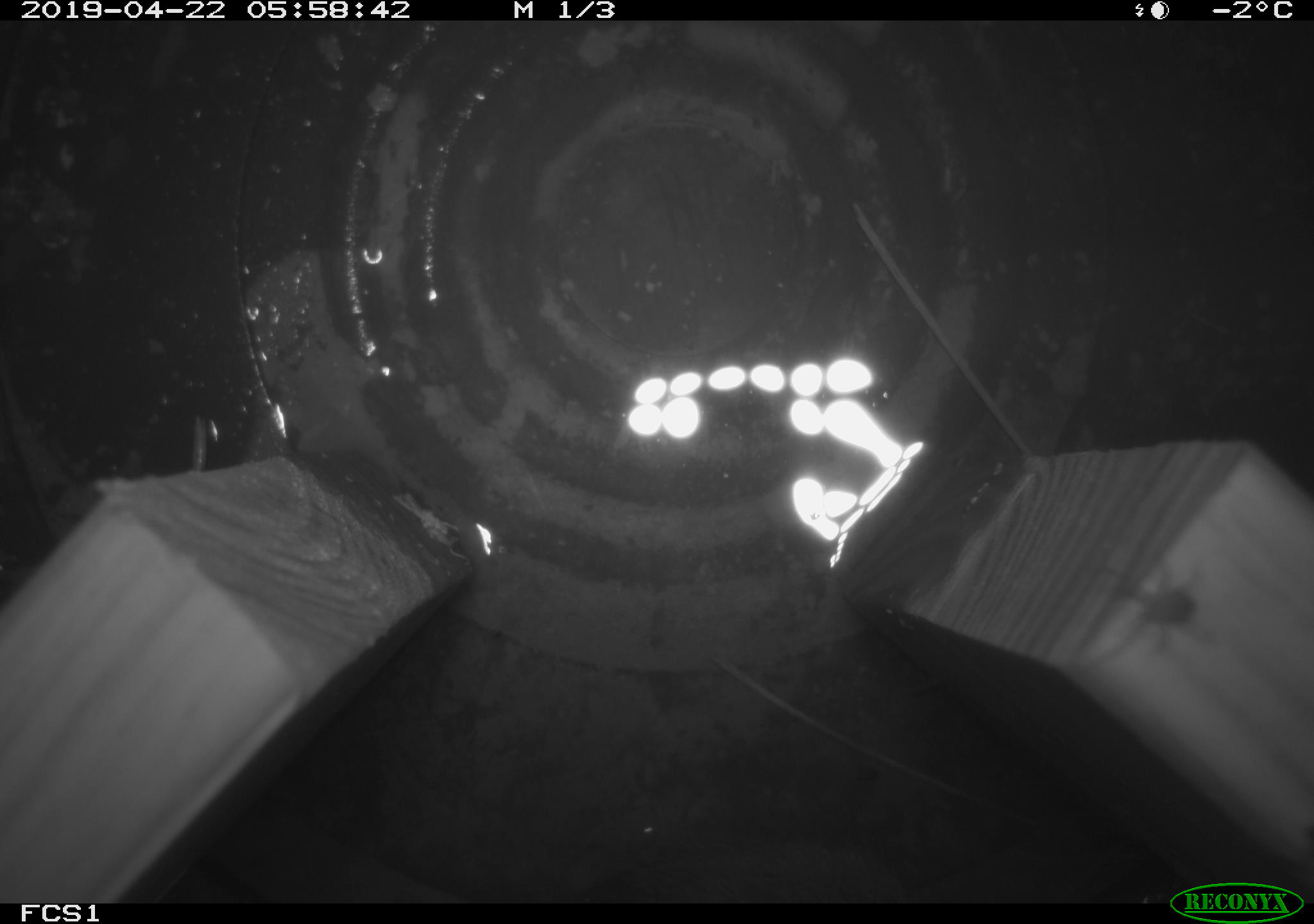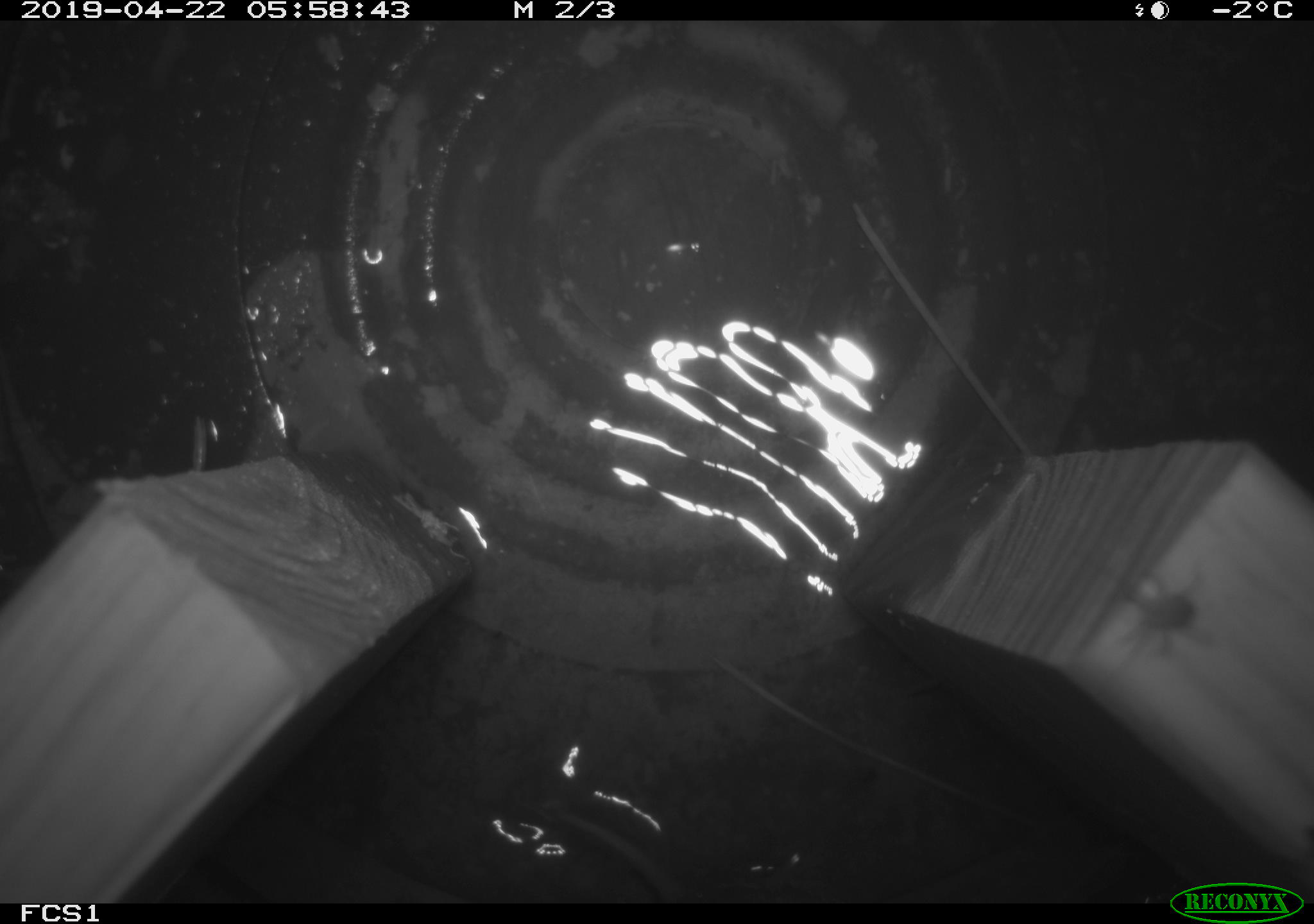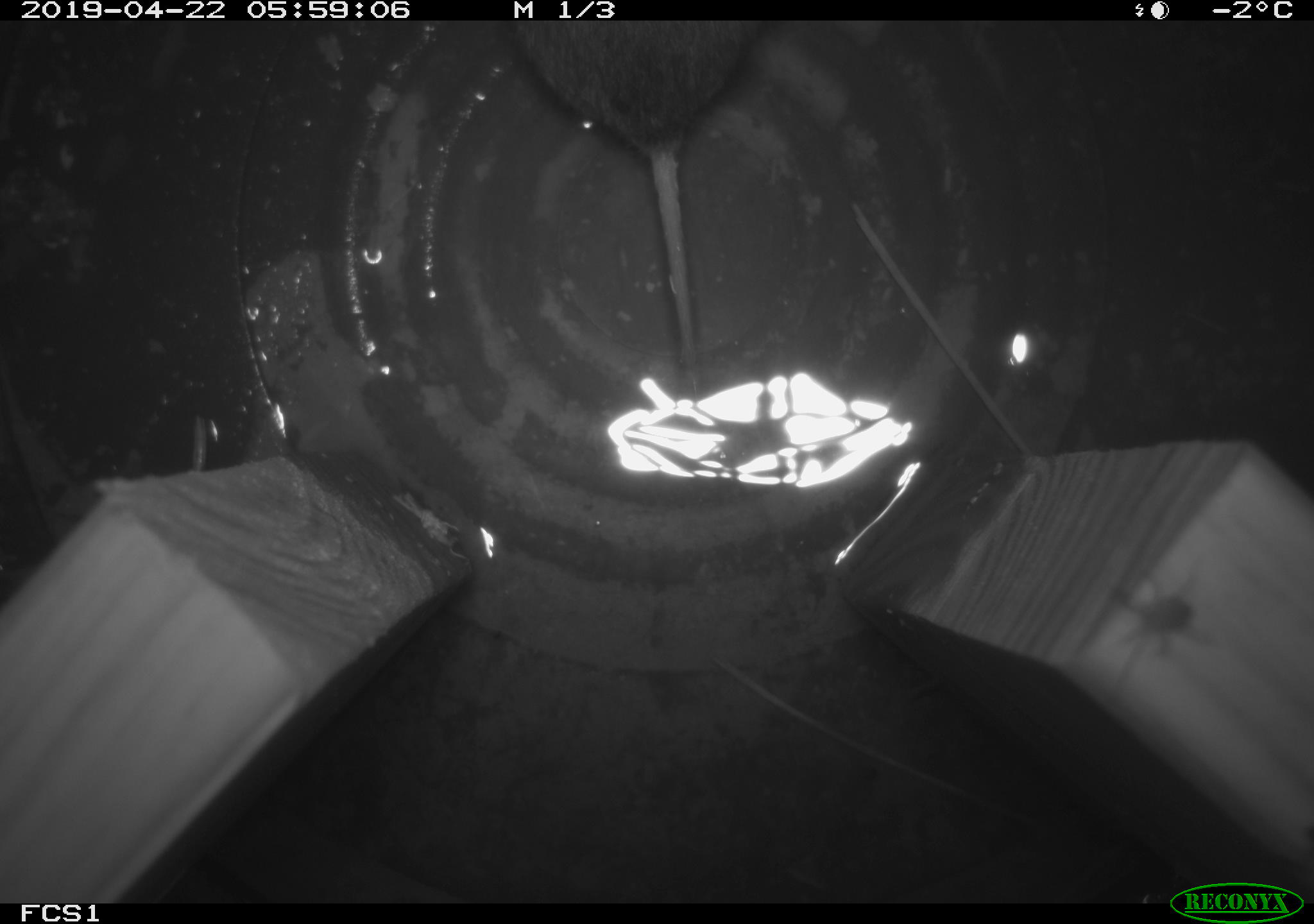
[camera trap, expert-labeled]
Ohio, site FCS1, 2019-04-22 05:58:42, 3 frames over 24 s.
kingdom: Animalia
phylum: Chordata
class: Mammalia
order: Rodentia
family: Cricetidae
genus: Microtus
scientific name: Microtus pennsylvanicus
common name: meadow vole